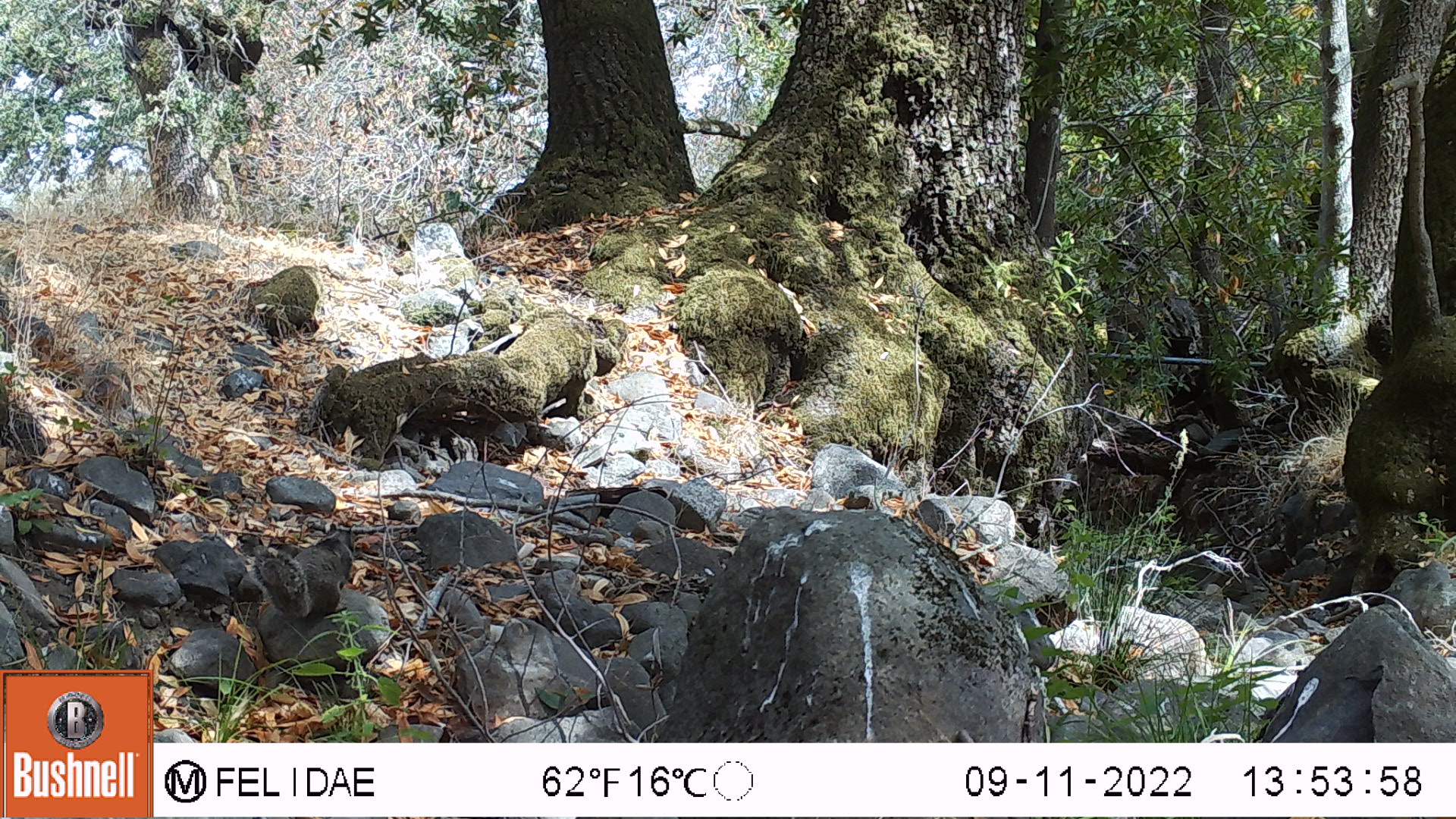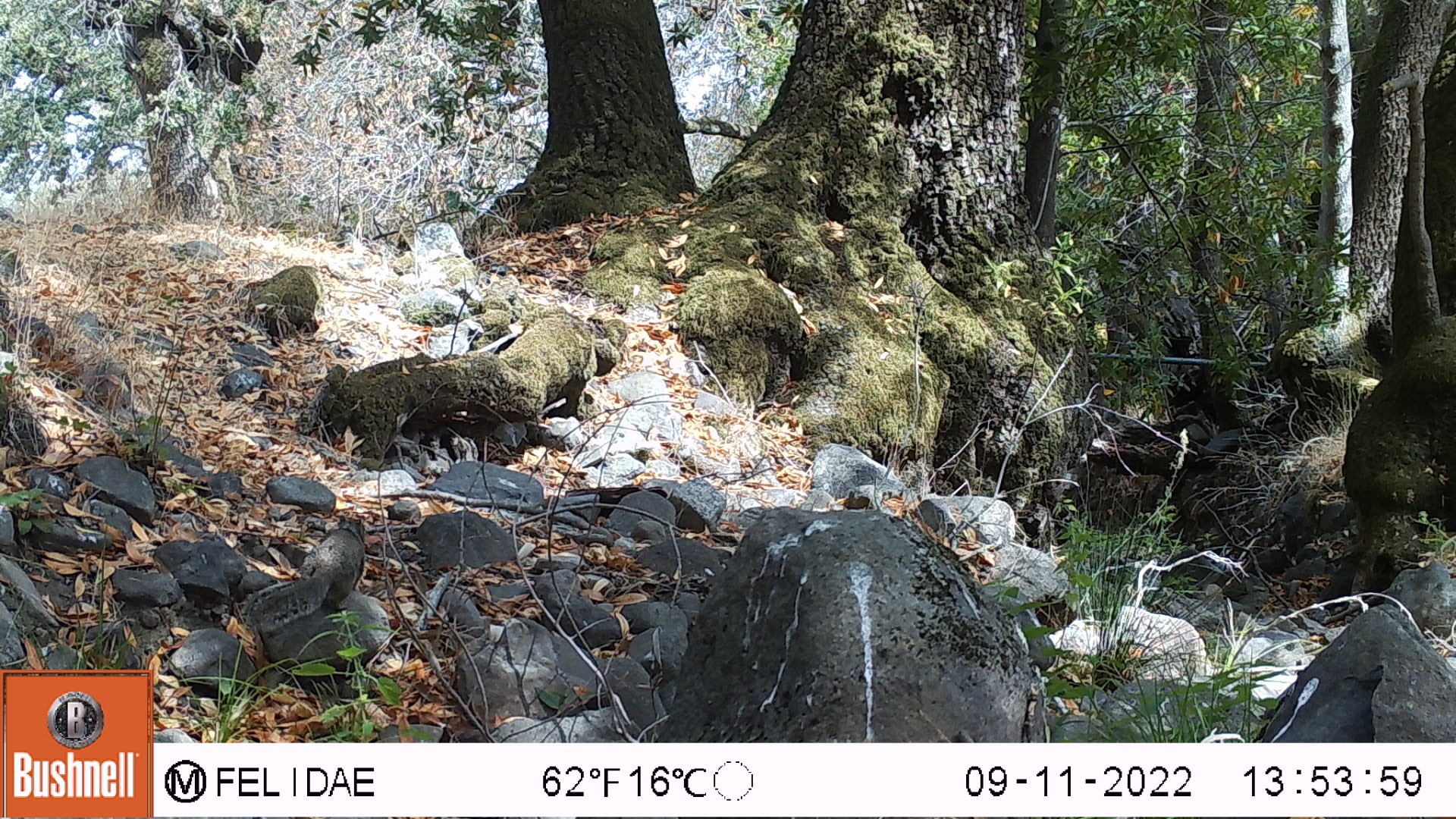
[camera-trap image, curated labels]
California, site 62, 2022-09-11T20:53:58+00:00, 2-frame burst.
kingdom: Animalia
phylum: Chordata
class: Mammalia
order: Rodentia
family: Sciuridae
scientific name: Sciuridae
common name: squirrel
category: unknown squirrel